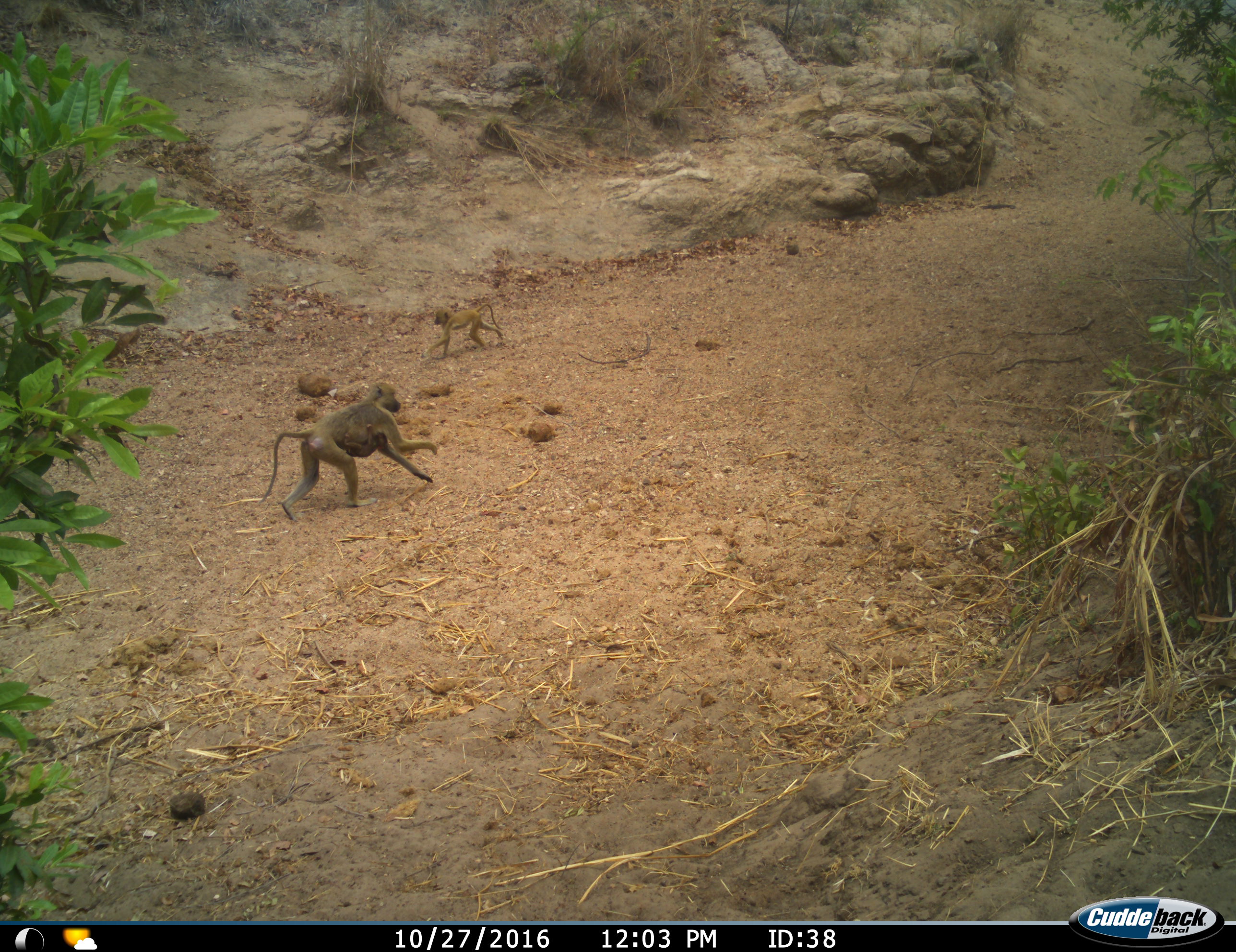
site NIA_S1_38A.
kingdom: Animalia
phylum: Chordata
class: Mammalia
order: Primates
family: Cercopithecidae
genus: Papio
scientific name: Papio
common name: baboon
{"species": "baboon (Papio)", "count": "3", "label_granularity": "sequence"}